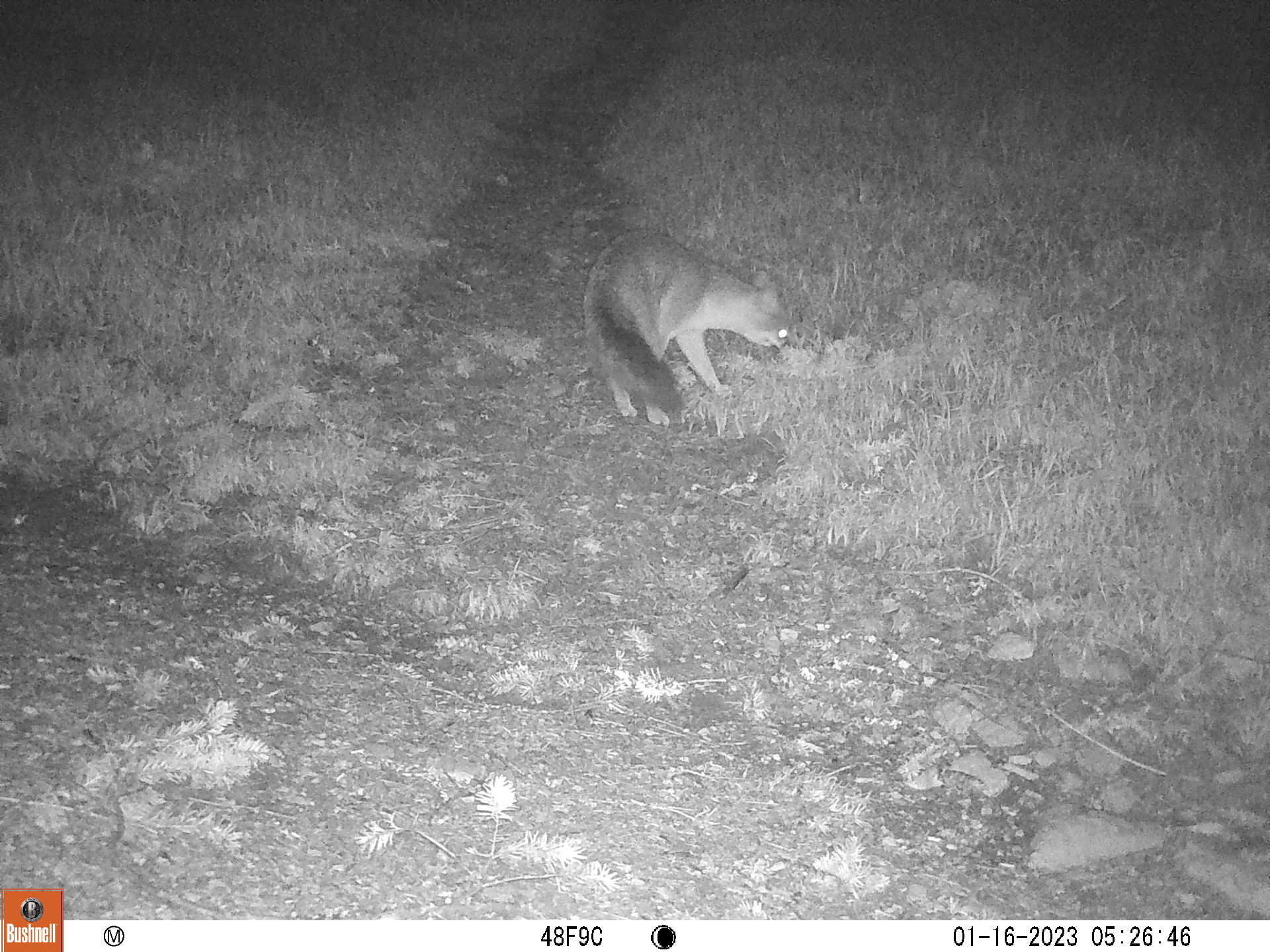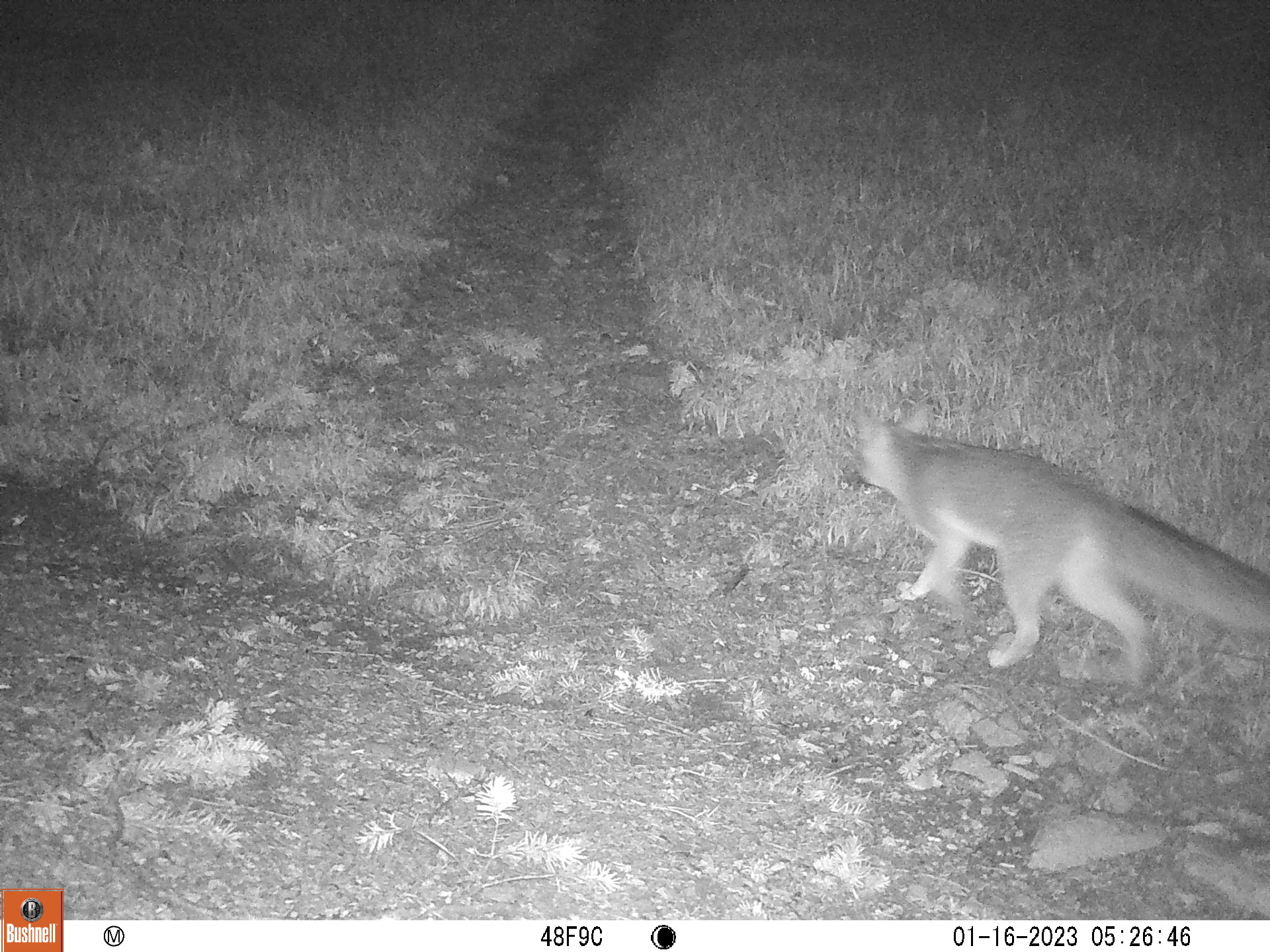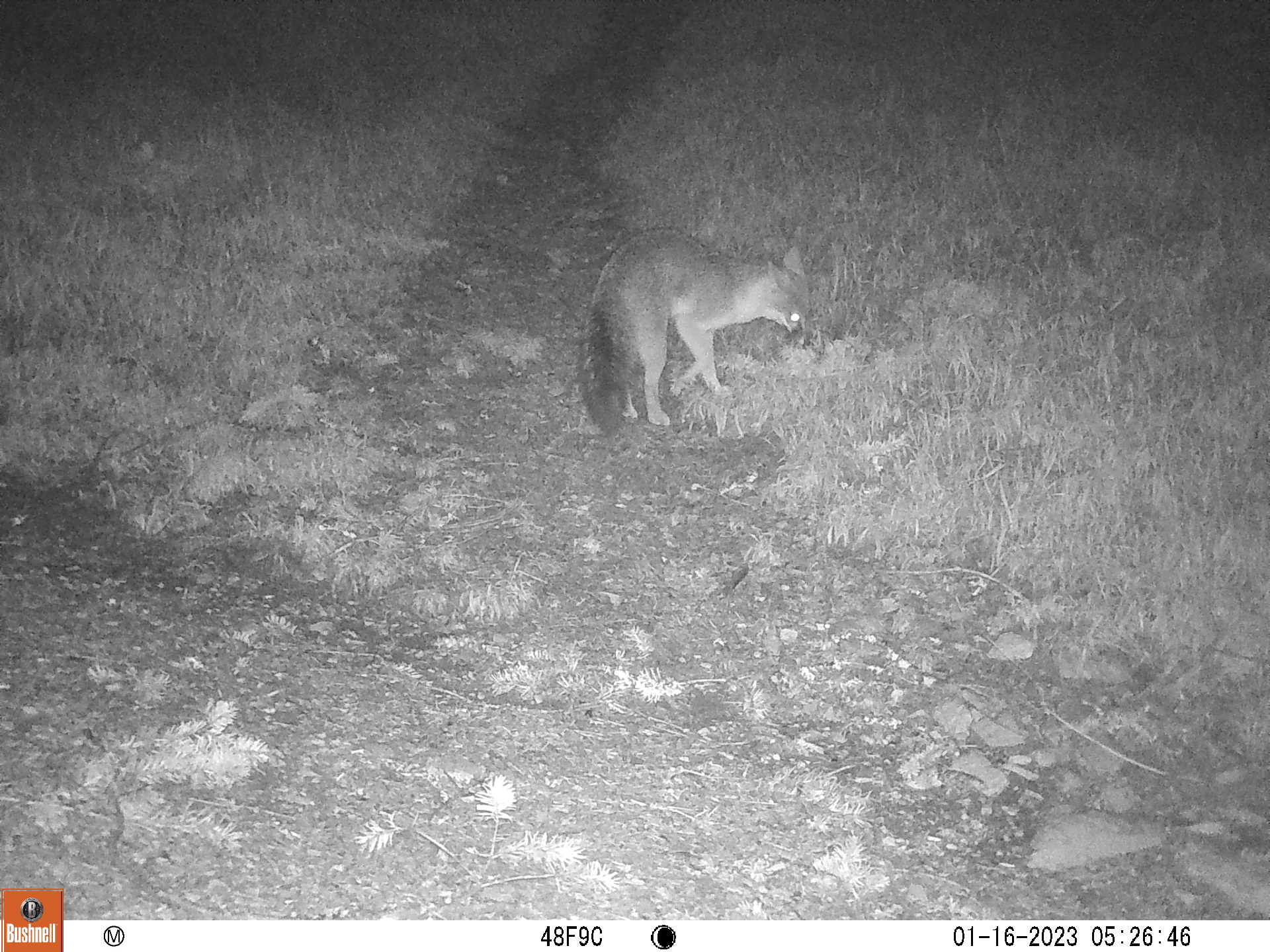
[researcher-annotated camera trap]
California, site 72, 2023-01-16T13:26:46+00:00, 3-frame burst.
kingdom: Animalia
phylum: Chordata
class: Mammalia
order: Carnivora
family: Canidae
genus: Urocyon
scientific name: Urocyon cinereoargenteus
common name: gray fox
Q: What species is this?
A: Gray fox (Urocyon cinereoargenteus).